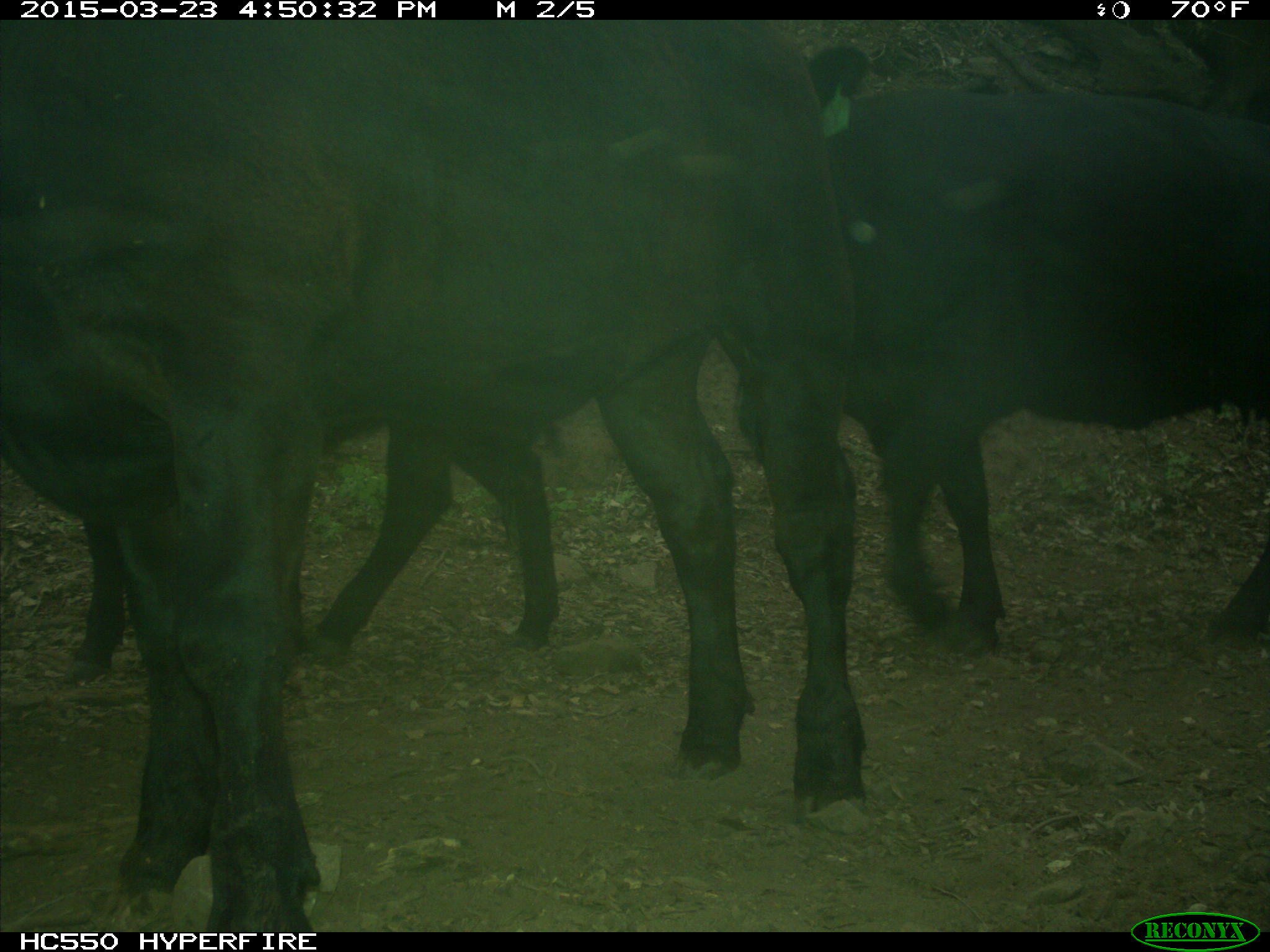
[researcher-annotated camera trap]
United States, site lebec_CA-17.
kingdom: Animalia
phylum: Chordata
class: Mammalia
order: Artiodactyla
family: Bovidae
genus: Bos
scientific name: Bos taurus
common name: domestic cow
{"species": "Bos taurus (domestic cow)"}